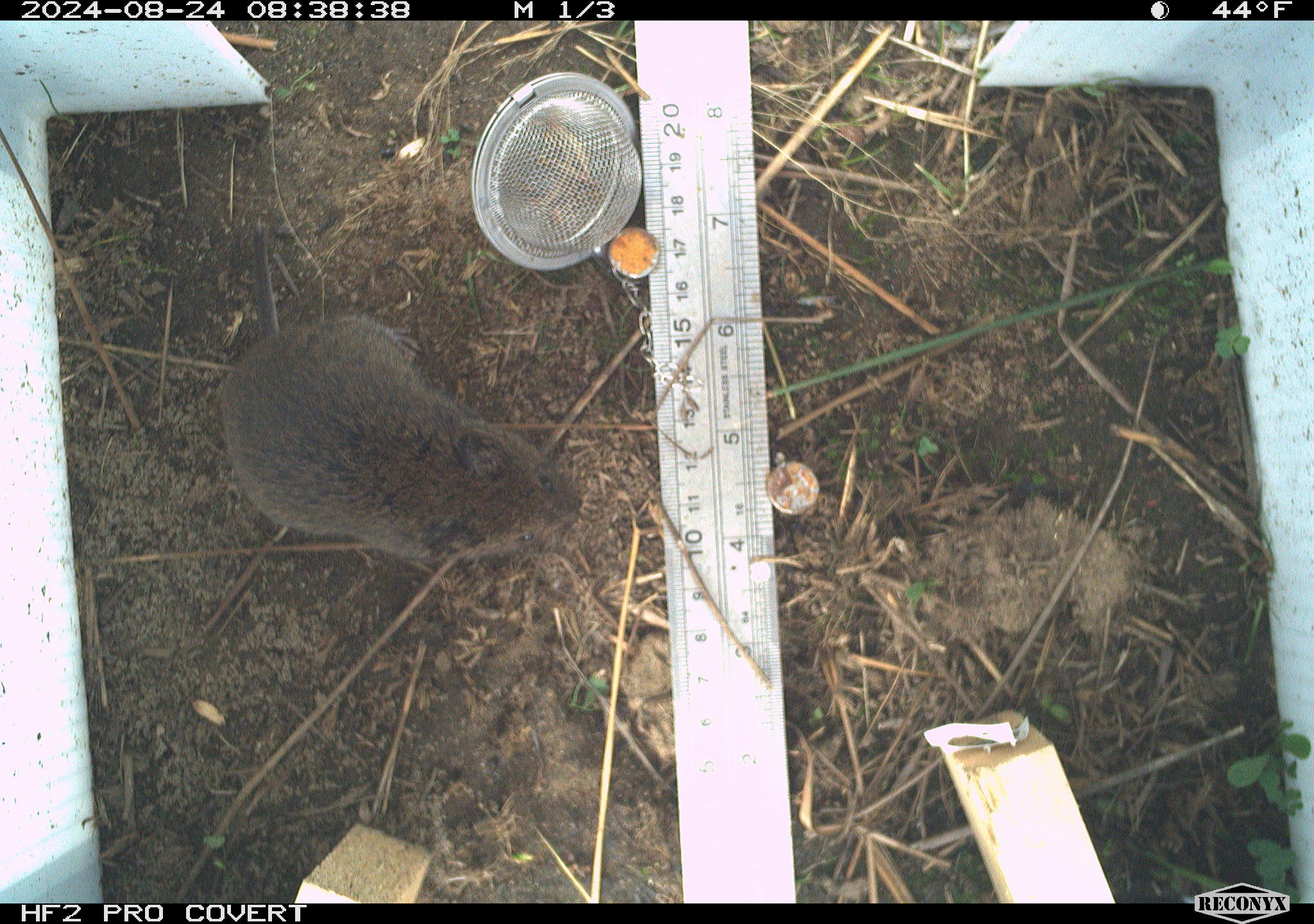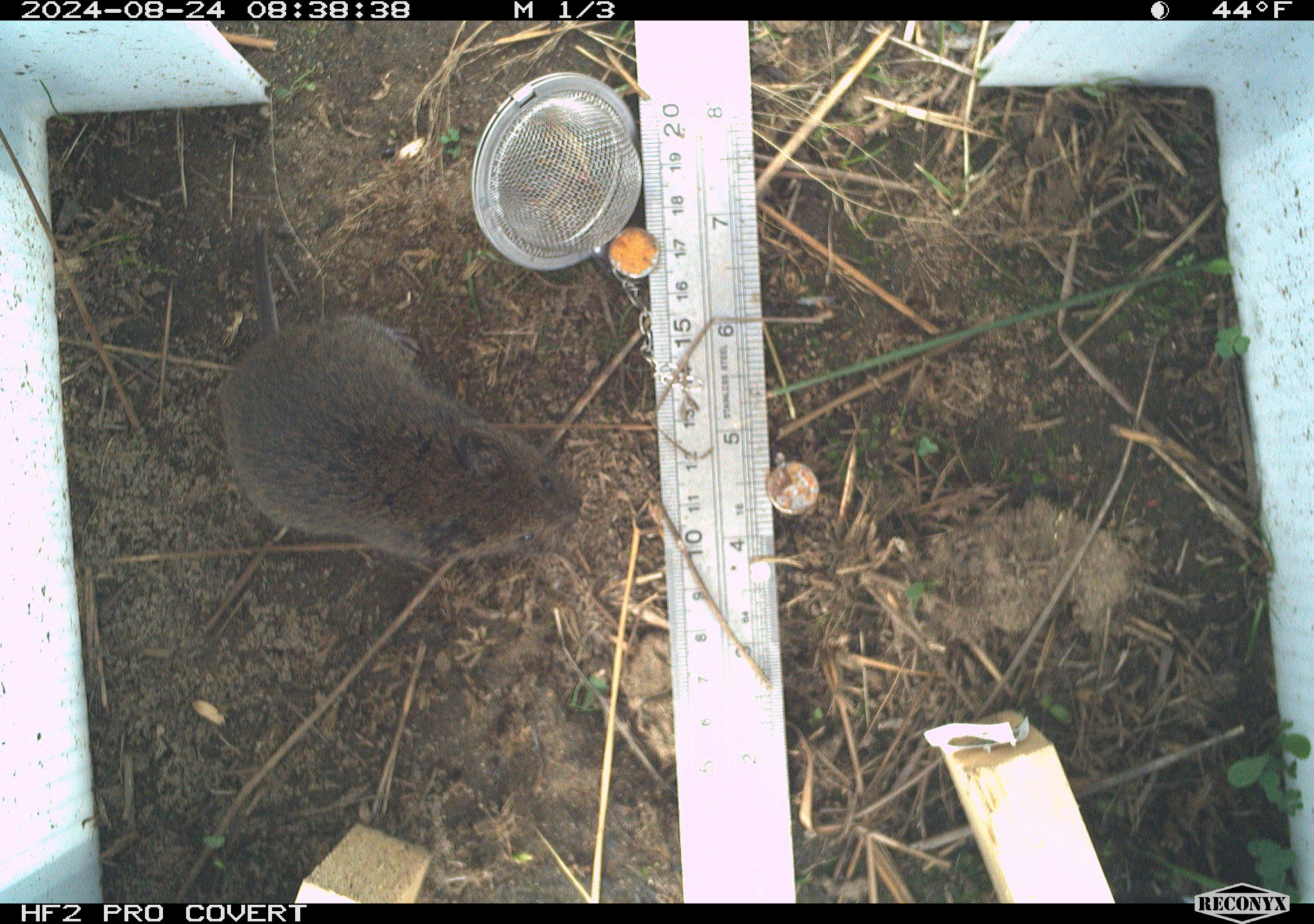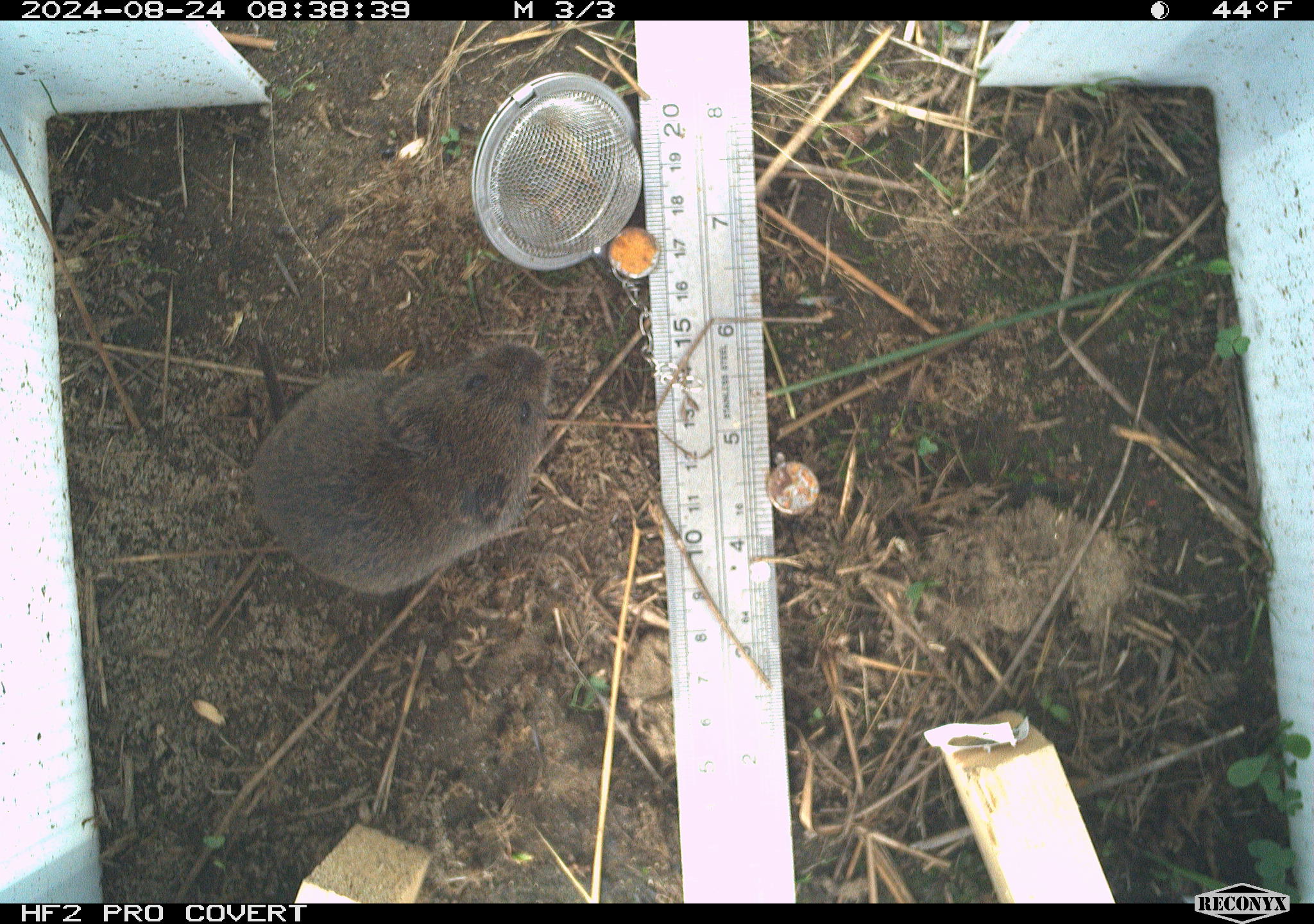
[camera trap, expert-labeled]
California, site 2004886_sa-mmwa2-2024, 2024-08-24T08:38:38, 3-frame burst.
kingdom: Animalia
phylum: Chordata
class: Mammalia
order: Rodentia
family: Cricetidae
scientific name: Arvicolinae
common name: voles, lemmings, and muskrats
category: arvicolinae subfamily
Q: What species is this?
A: Arvicolinae subfamily (voles, lemmings, and muskrats) (Arvicolinae).